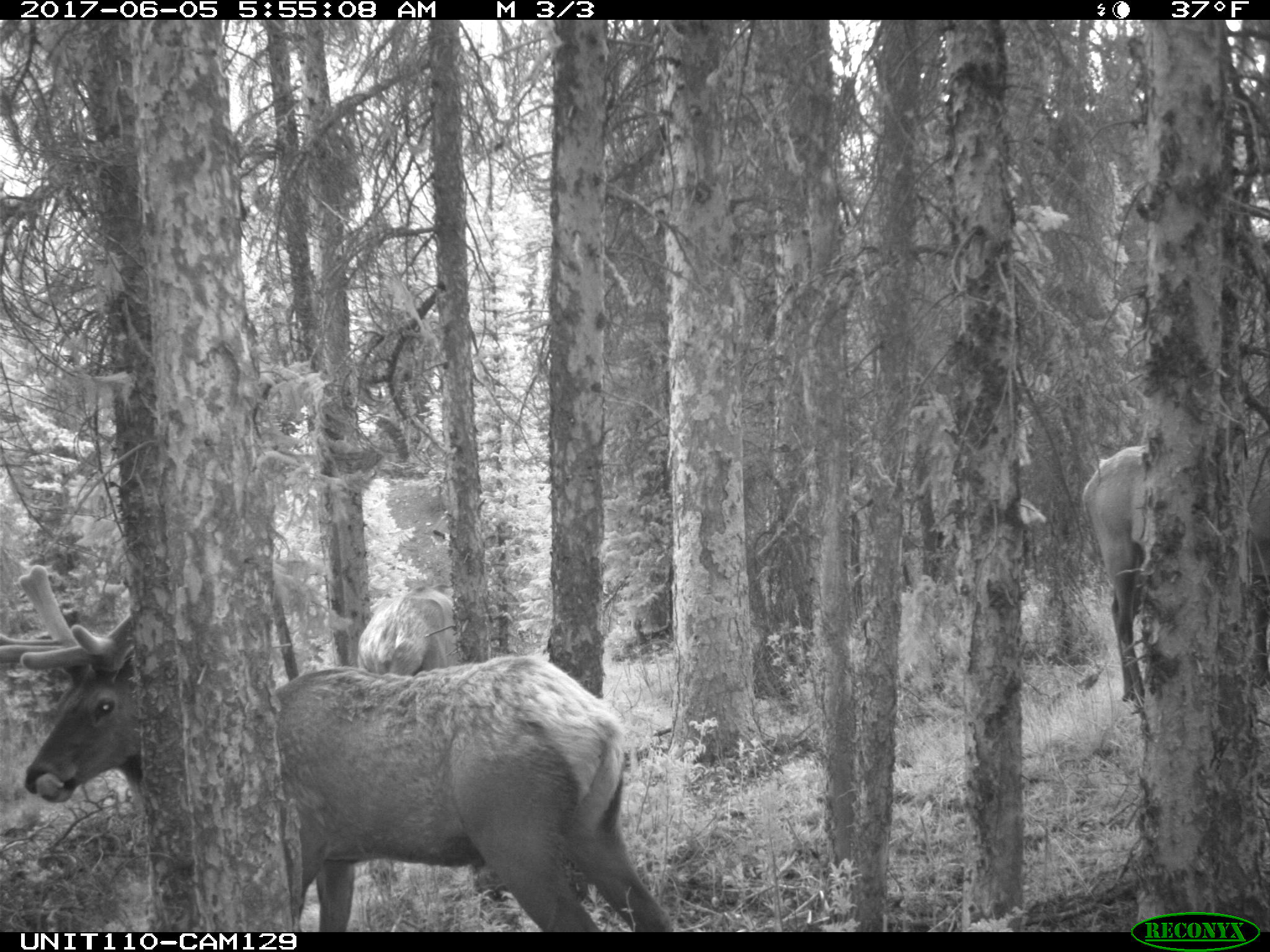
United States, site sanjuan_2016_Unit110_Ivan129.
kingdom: Animalia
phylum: Chordata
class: Mammalia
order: Artiodactyla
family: Cervidae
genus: Cervus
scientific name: Cervus elaphus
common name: red deer